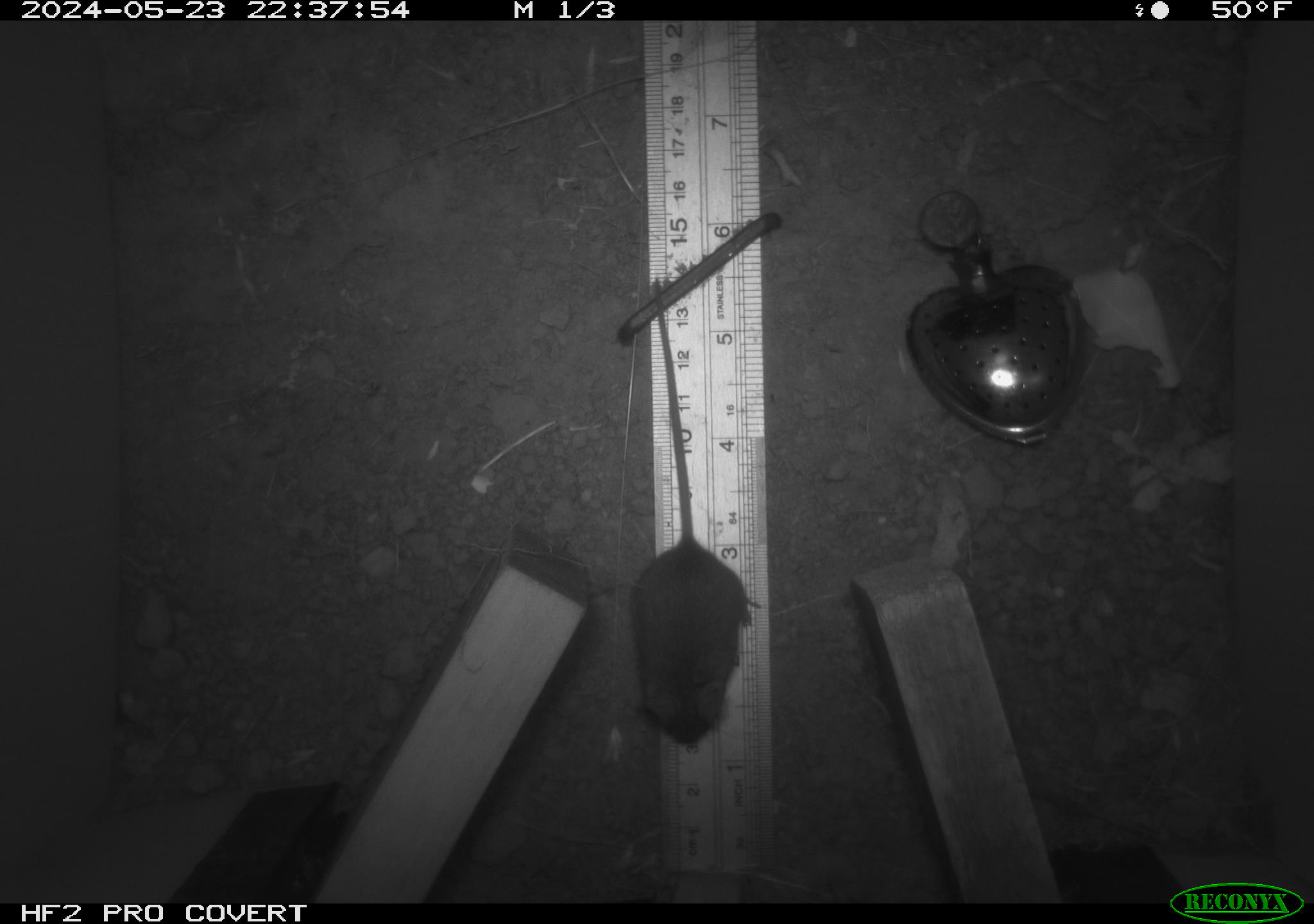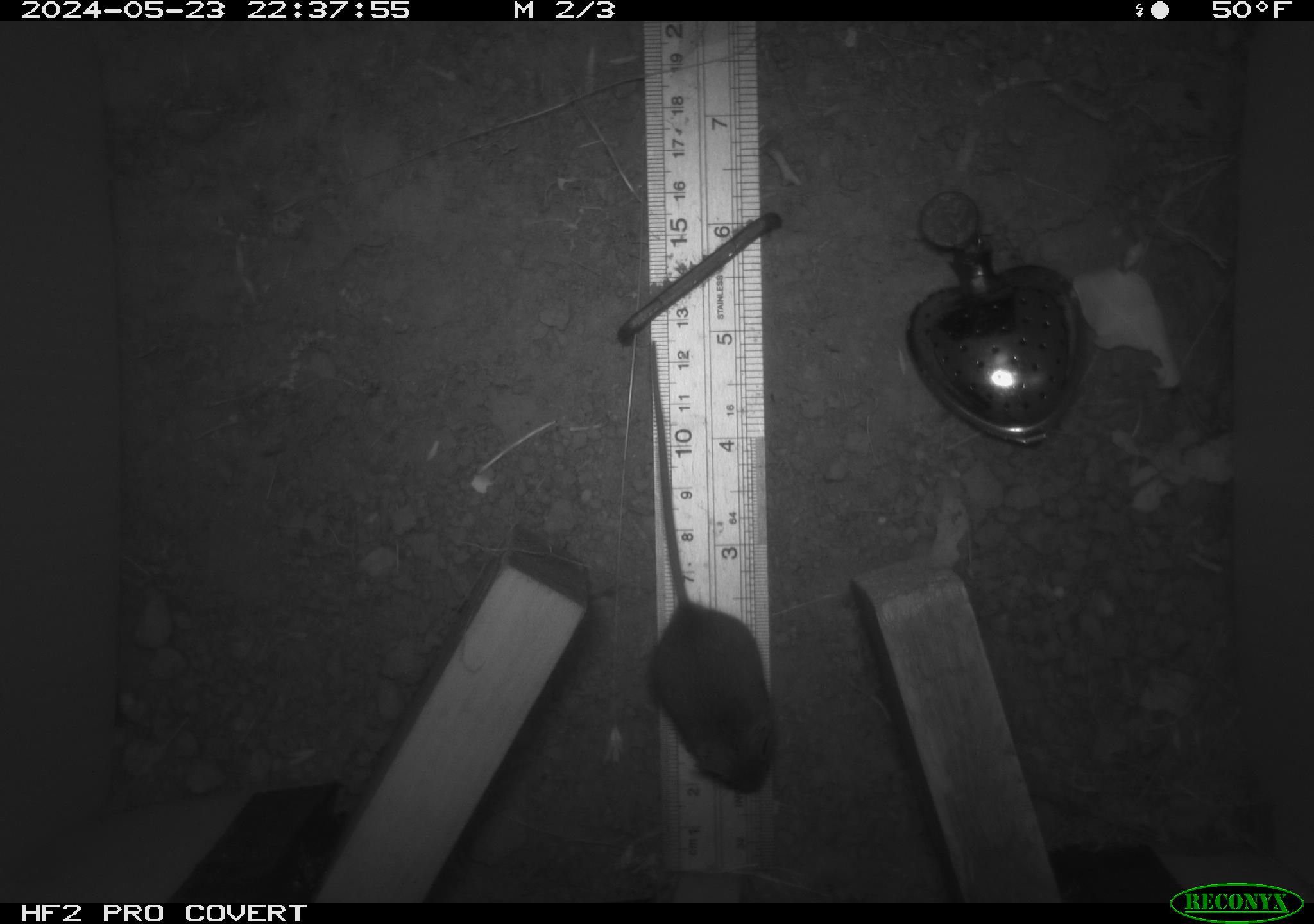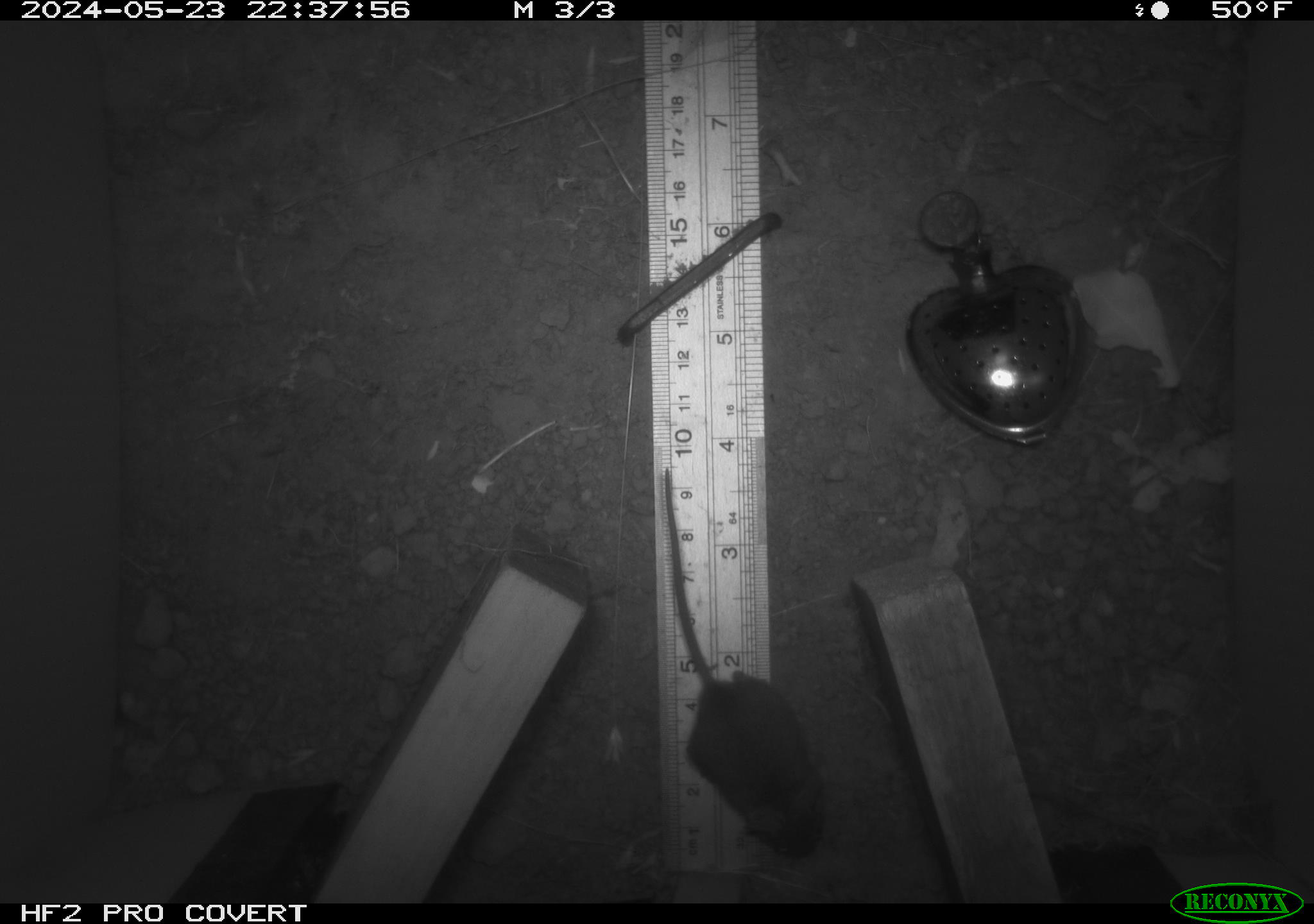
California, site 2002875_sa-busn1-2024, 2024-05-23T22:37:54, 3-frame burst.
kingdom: Animalia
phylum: Chordata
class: Mammalia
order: Rodentia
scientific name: Rodentia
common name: mouse species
Mouse species (Rodentia).